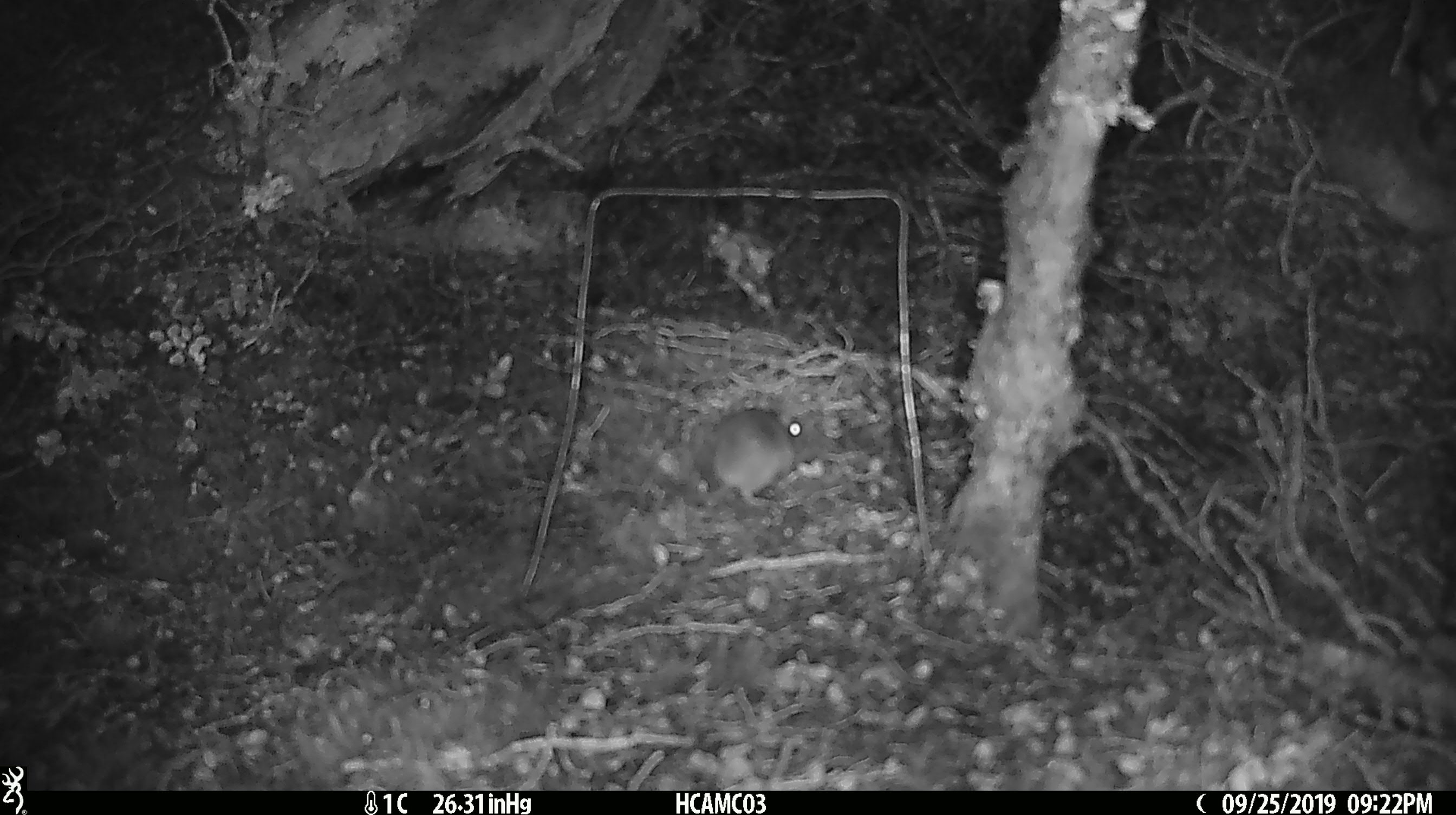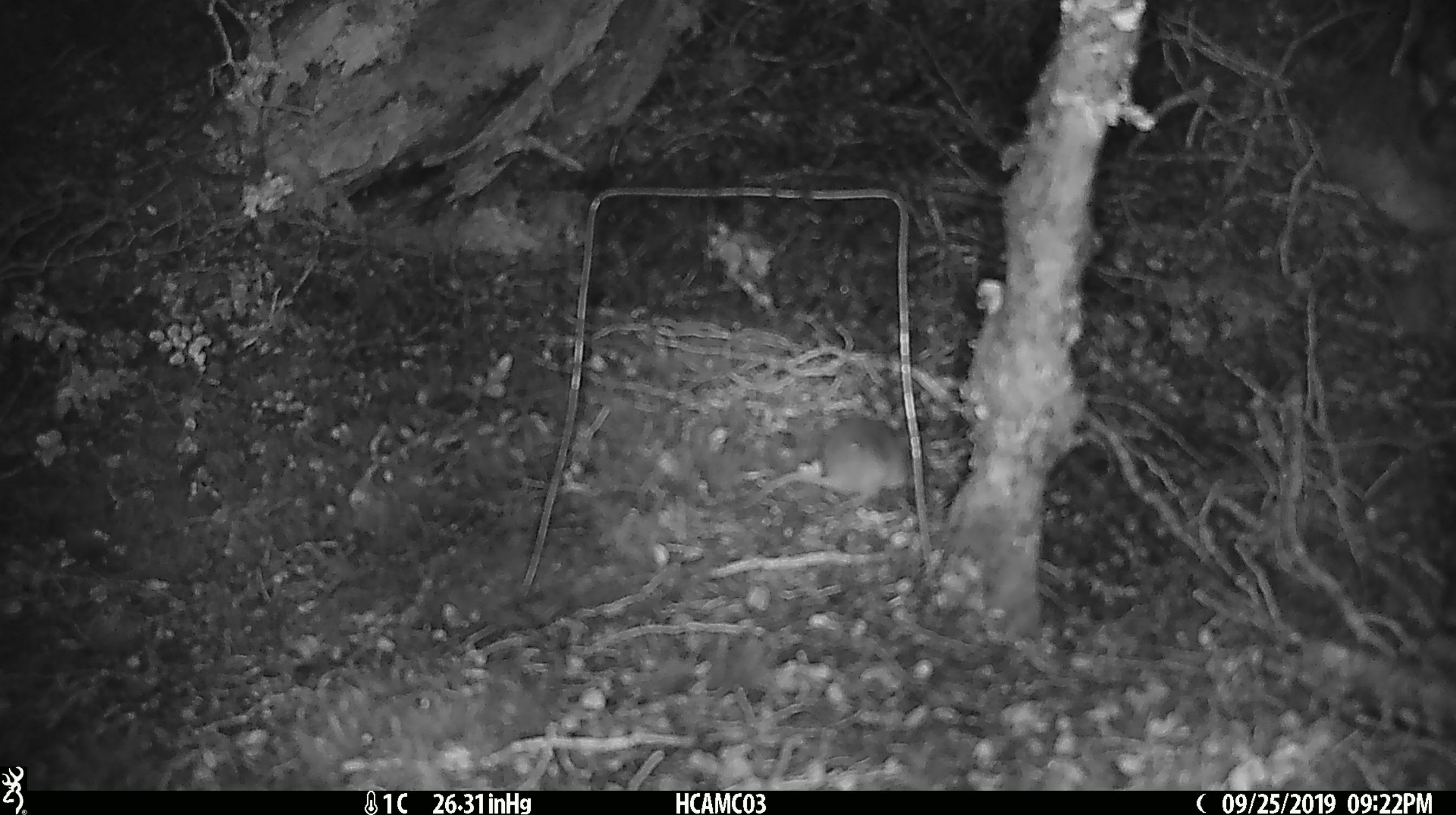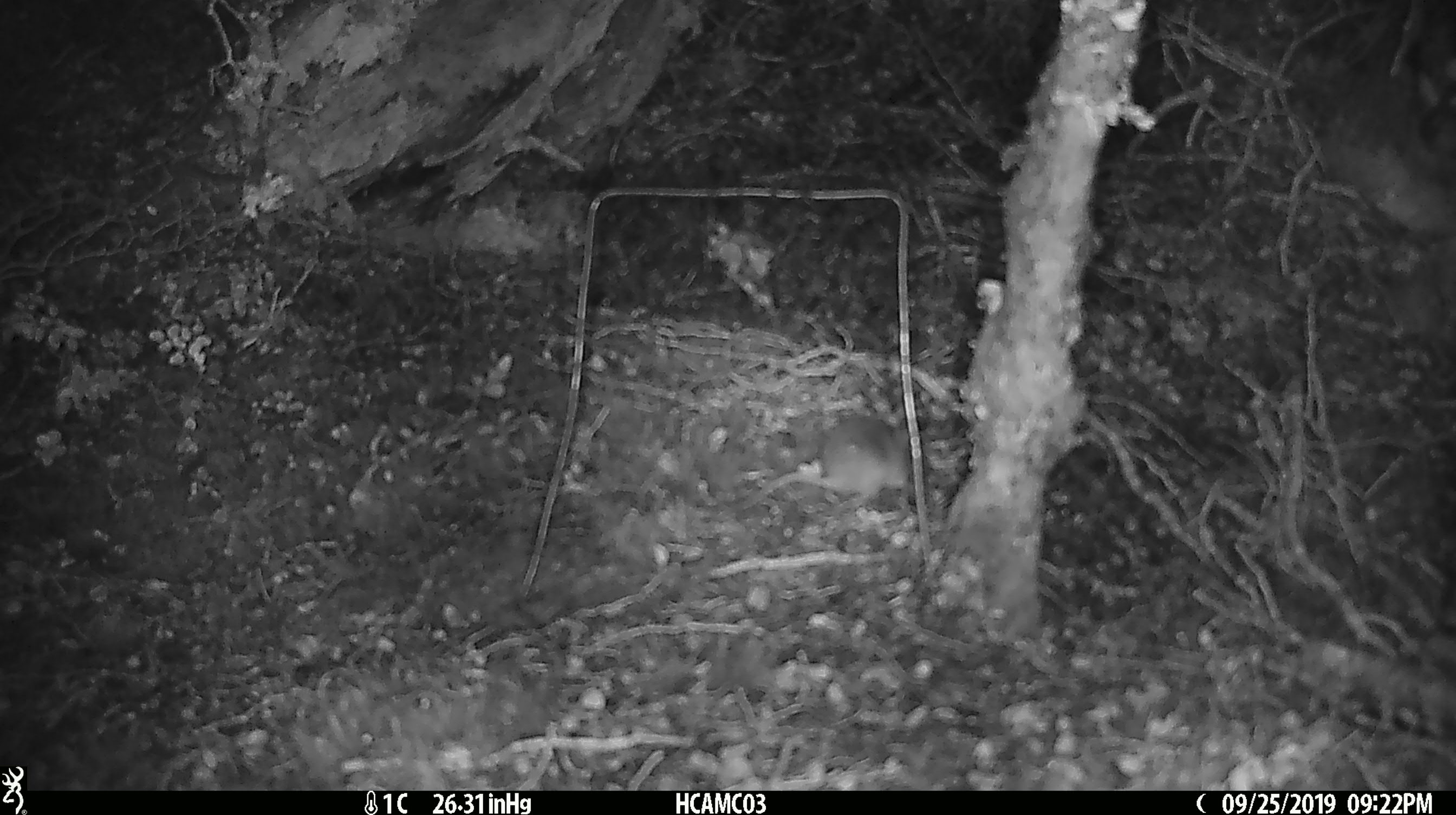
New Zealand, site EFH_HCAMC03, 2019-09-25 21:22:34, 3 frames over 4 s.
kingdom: Animalia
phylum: Chordata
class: Mammalia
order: Rodentia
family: Muridae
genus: Mus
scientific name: Mus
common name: mouse